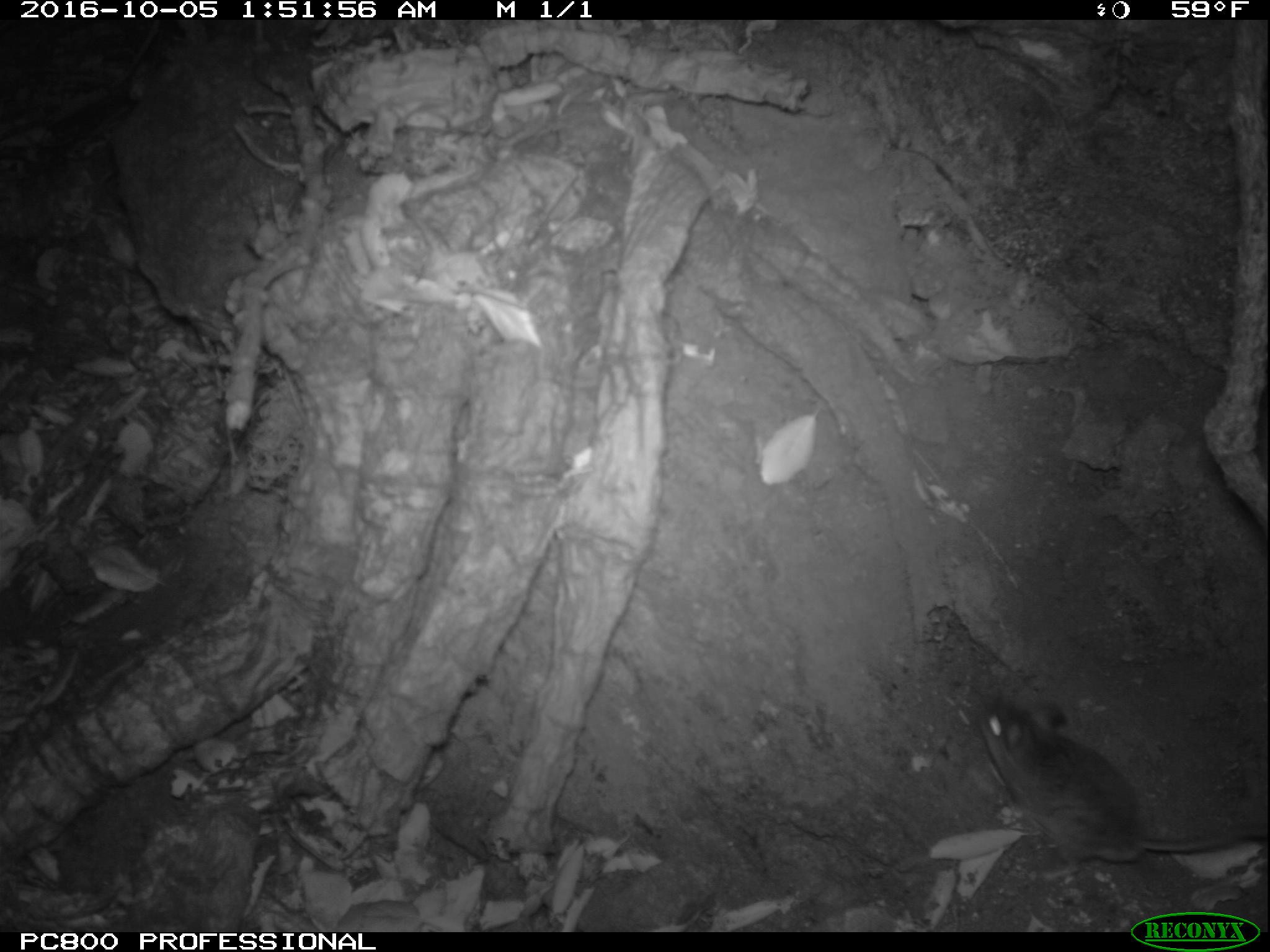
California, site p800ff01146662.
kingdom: Animalia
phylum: Chordata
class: Mammalia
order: Rodentia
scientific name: Rodentia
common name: rodent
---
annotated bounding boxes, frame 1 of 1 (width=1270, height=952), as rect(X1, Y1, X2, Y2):
rodent: rect(979, 706, 1268, 880)